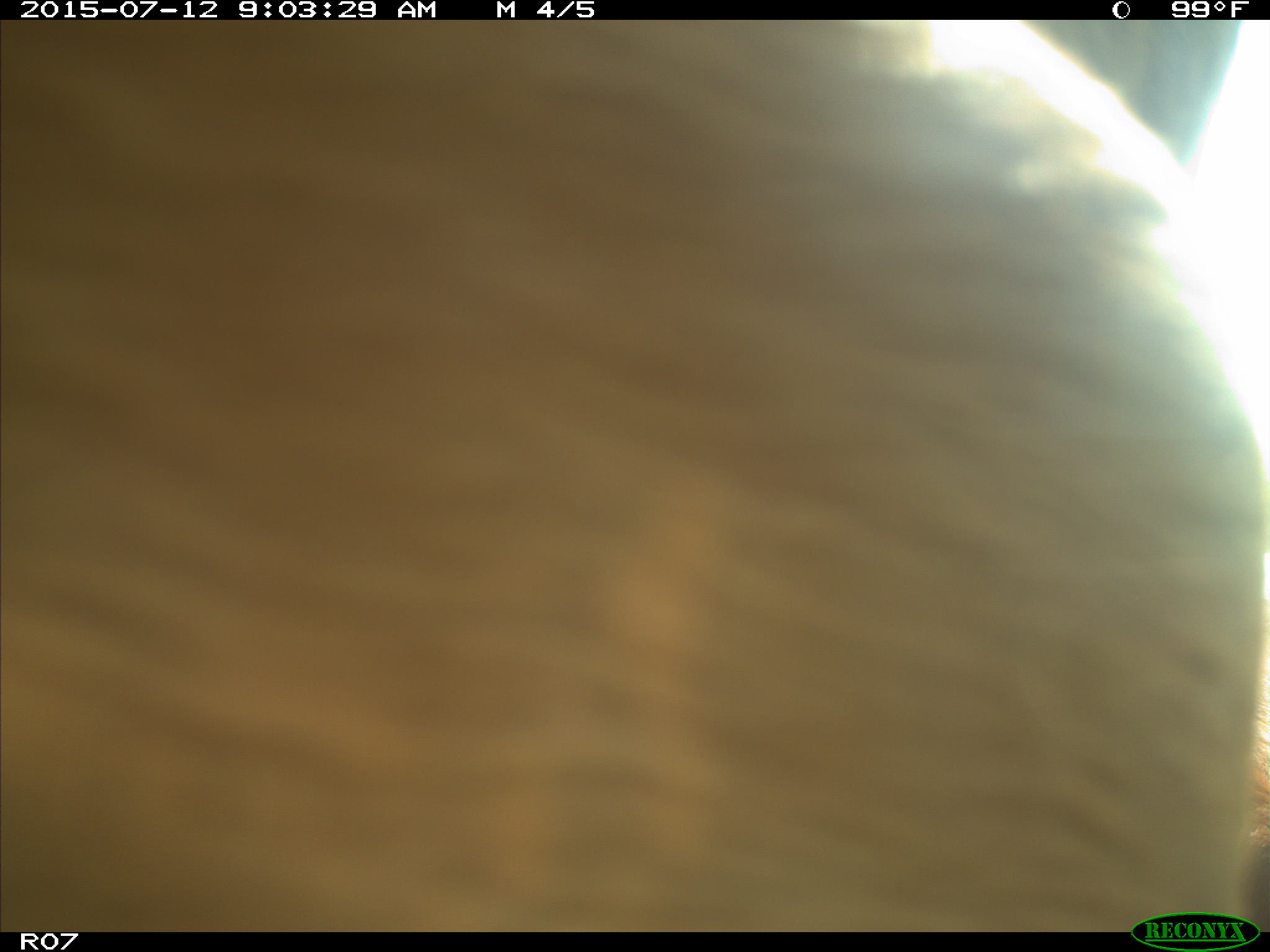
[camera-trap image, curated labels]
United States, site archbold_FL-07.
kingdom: Animalia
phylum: Chordata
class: Mammalia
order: Artiodactyla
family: Bovidae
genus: Bos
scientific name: Bos taurus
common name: domestic cow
Bos taurus (domestic cow).